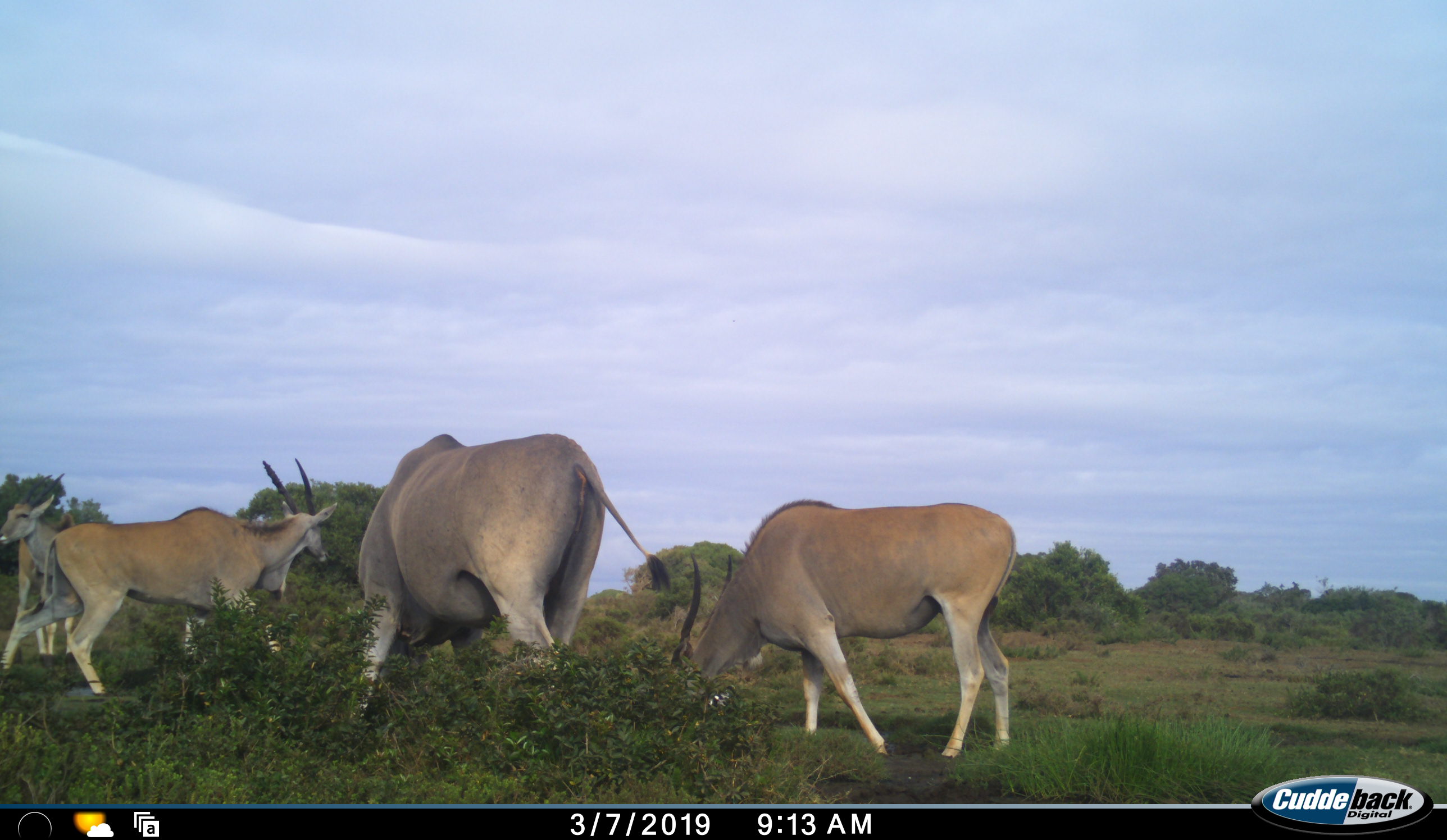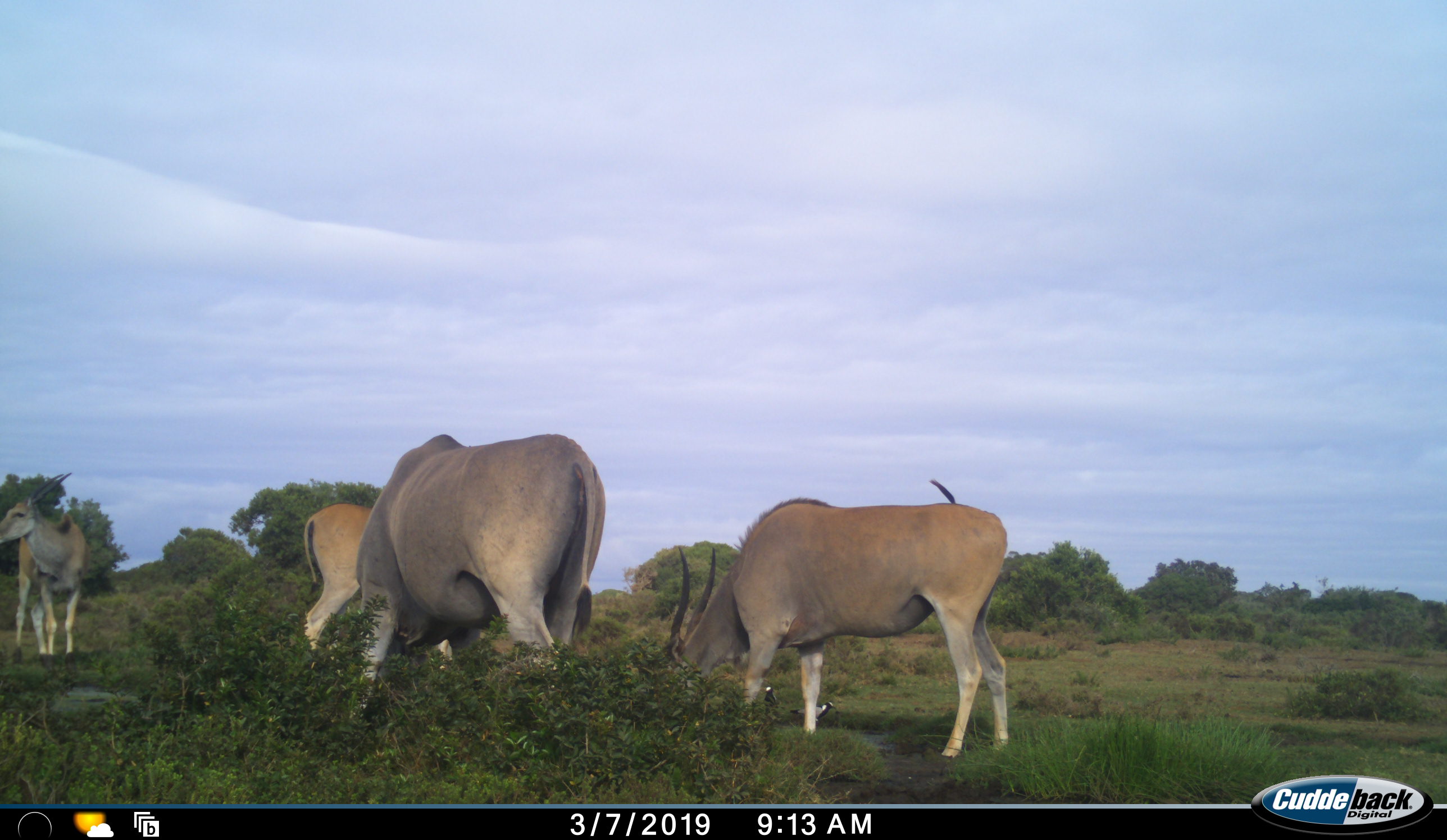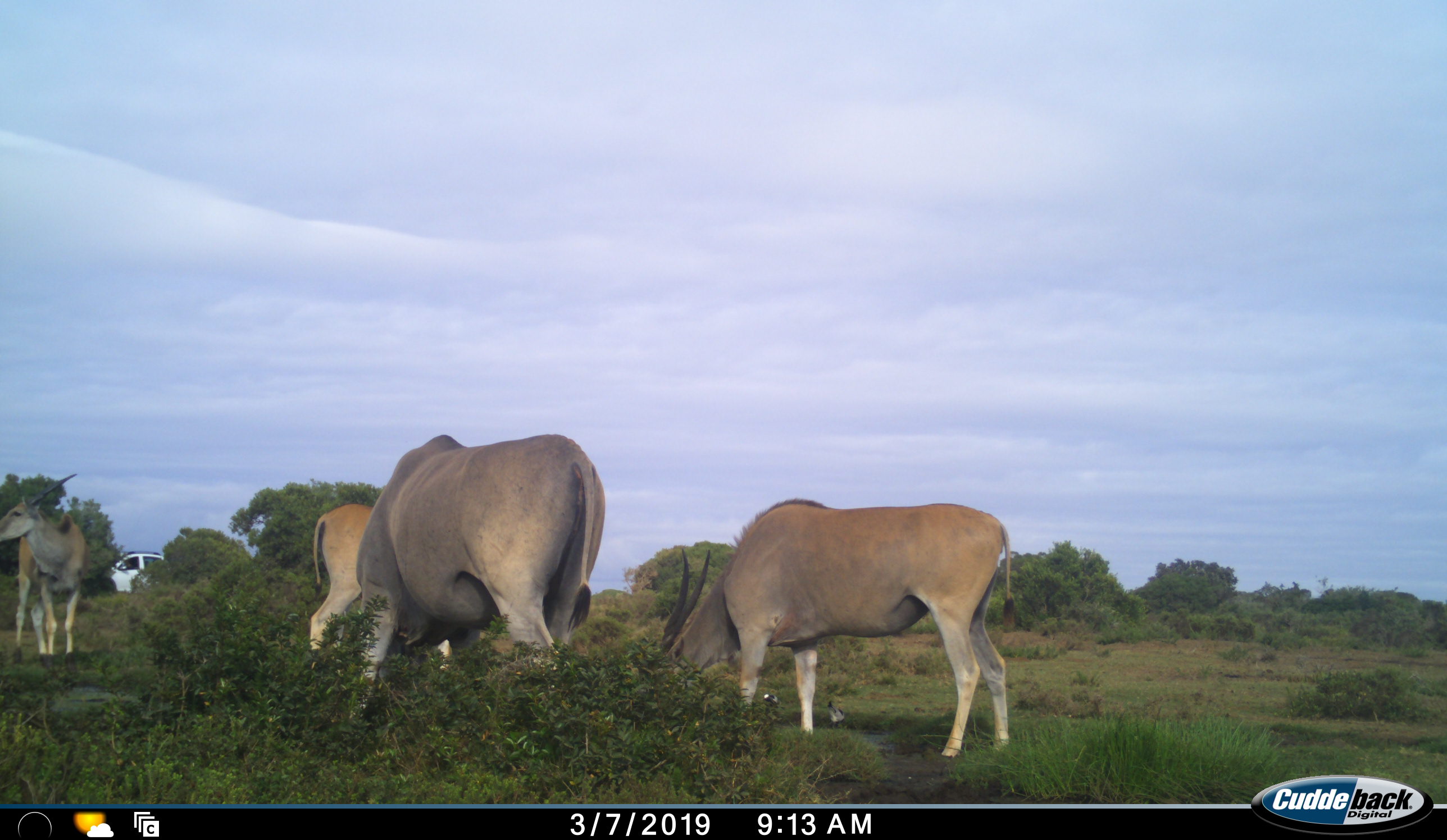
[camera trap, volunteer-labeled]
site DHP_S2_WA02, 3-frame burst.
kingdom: Animalia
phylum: Chordata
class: Mammalia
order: Artiodactyla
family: Bovidae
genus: Tragelaphus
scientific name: Tragelaphus oryx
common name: eland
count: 4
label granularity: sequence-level